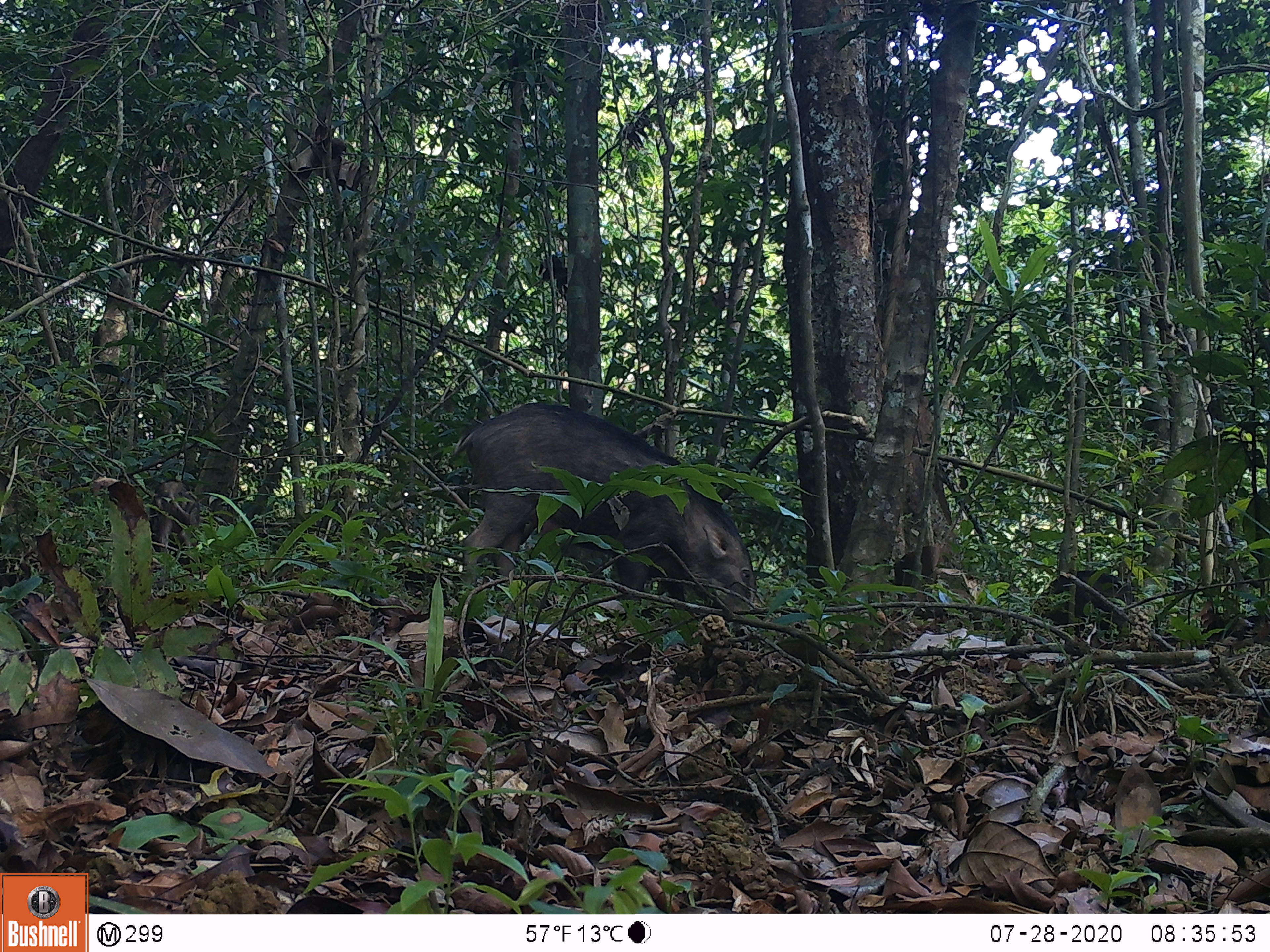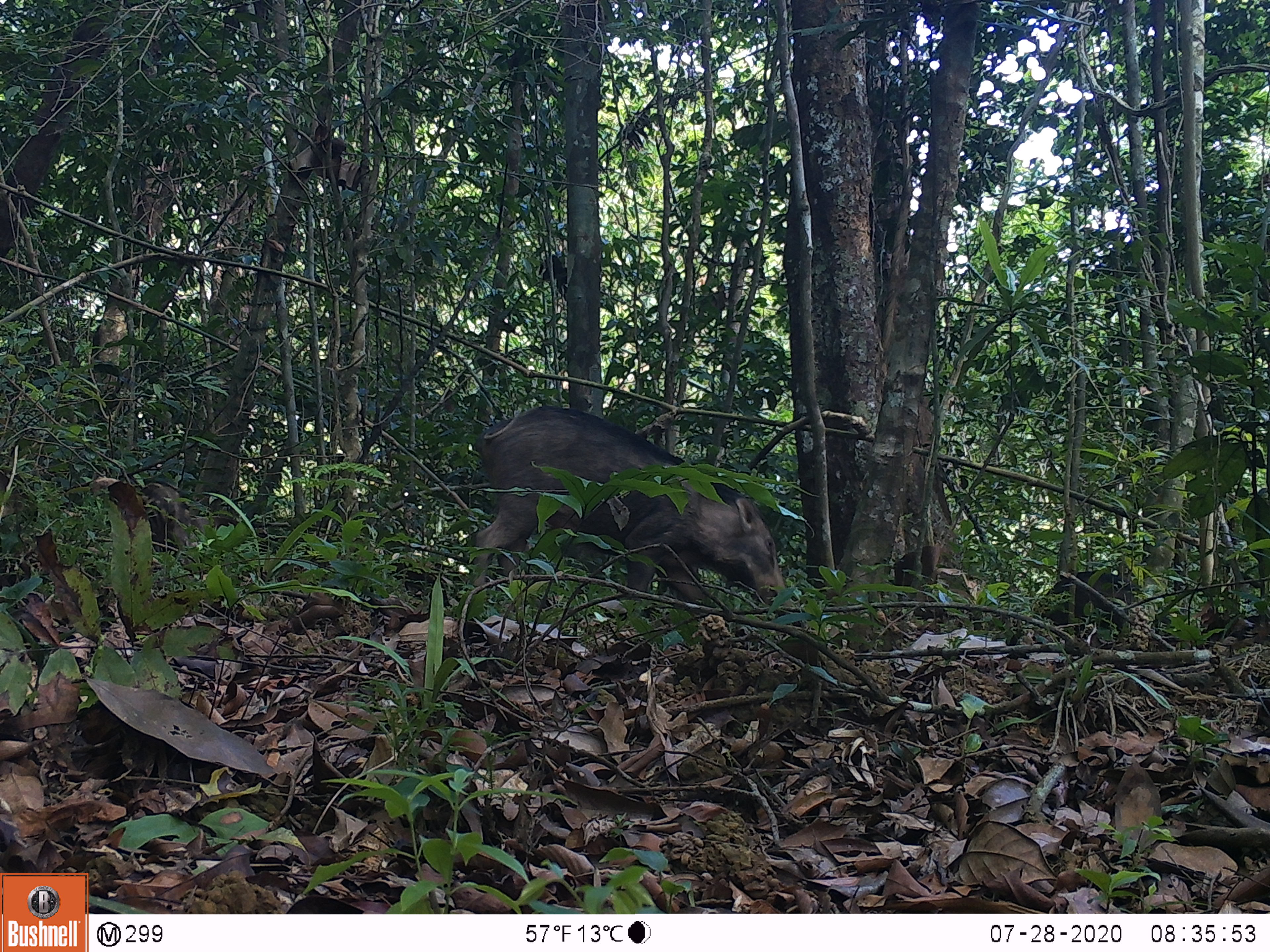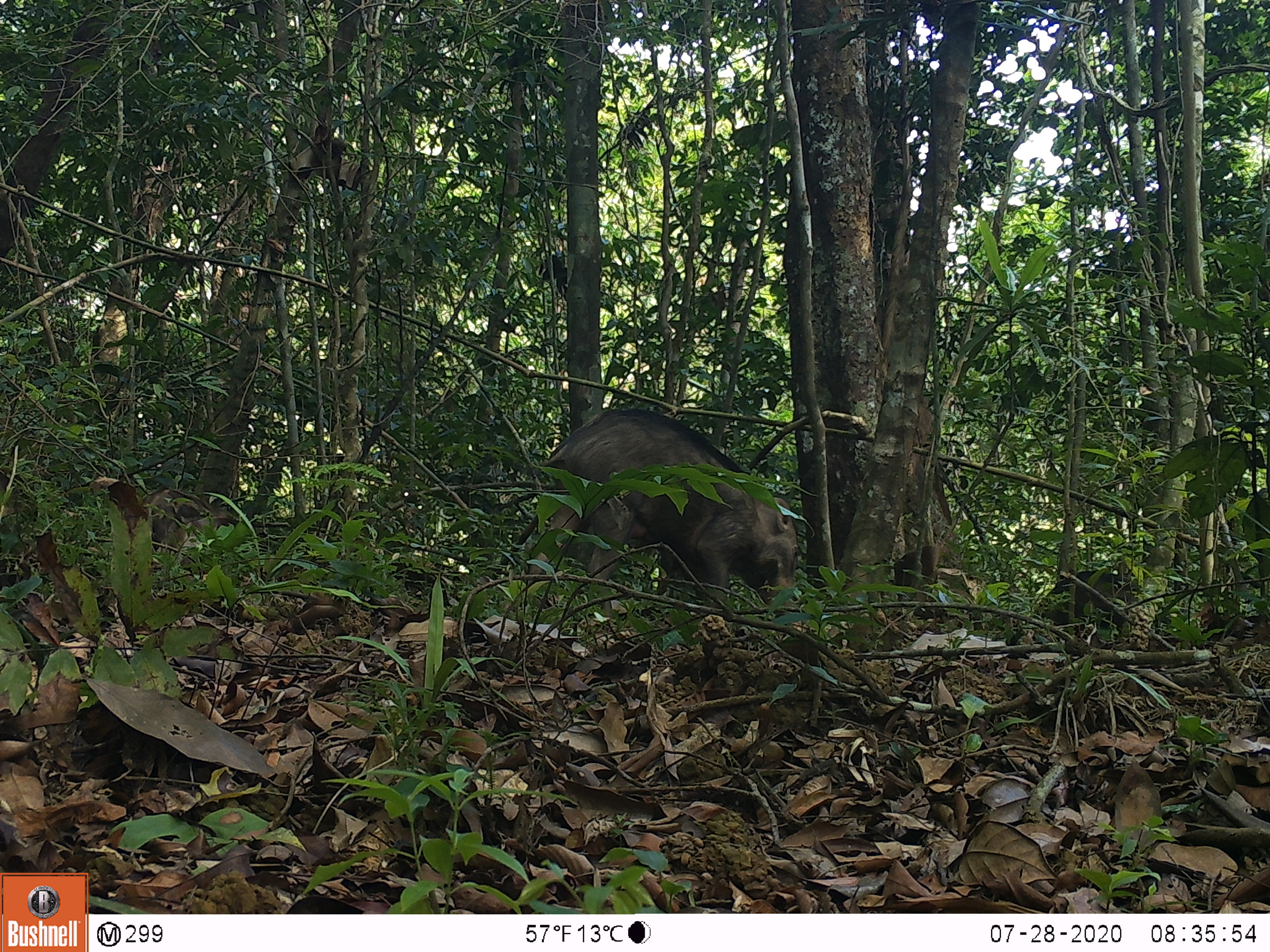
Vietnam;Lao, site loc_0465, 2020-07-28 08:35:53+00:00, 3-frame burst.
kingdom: Animalia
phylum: Chordata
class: Mammalia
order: Artiodactyla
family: Suidae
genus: Sus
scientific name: Sus scrofa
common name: eurasian wild pig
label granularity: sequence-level